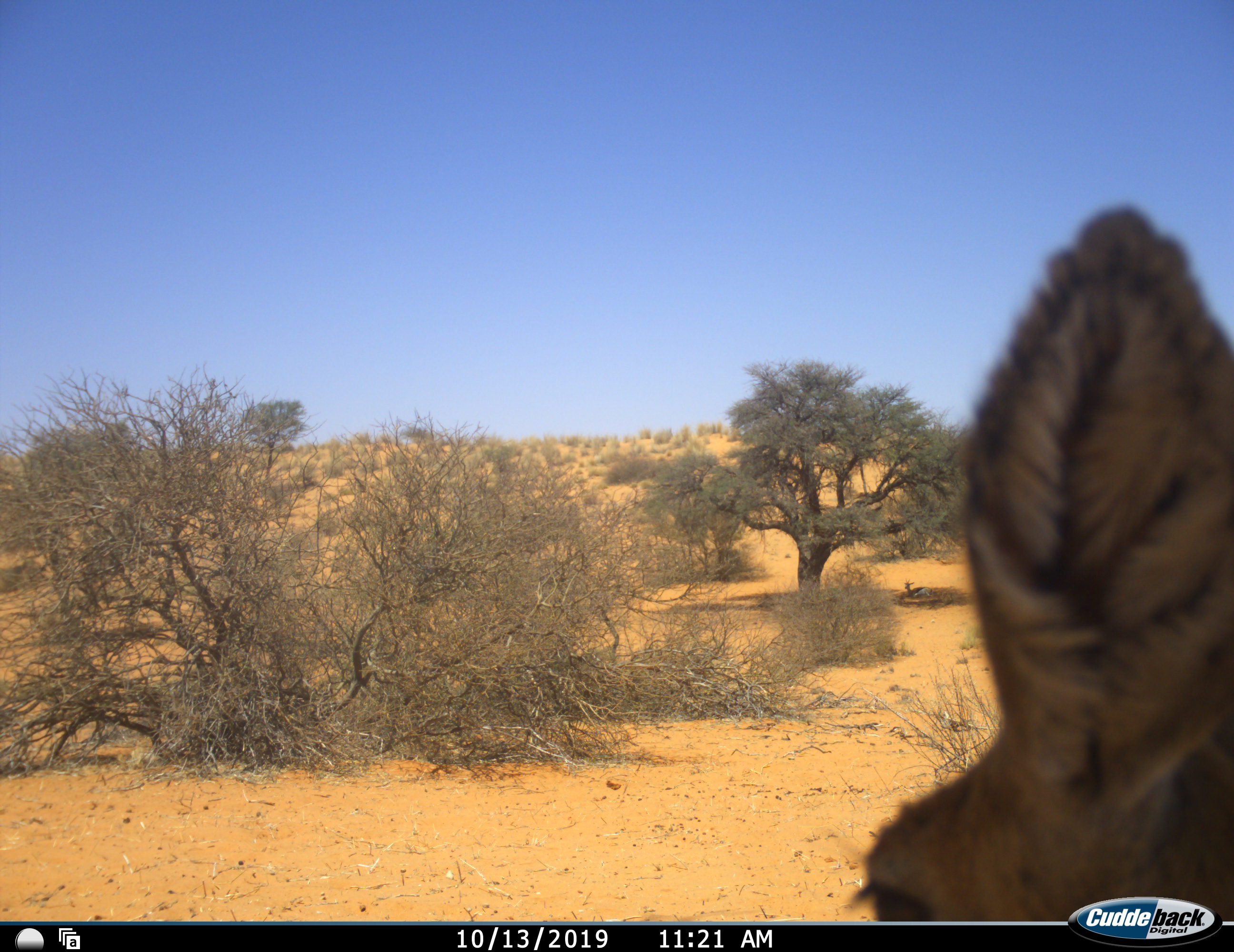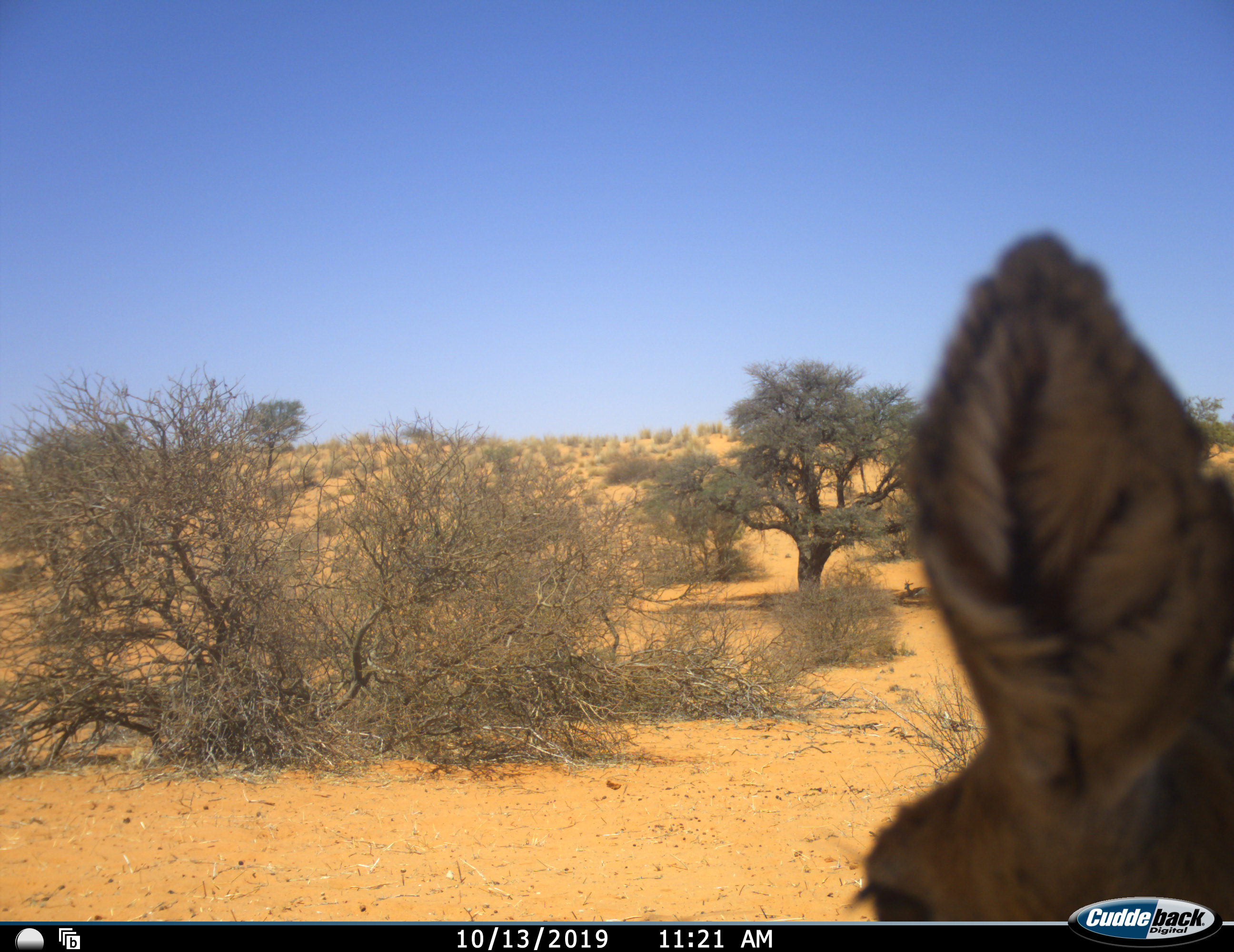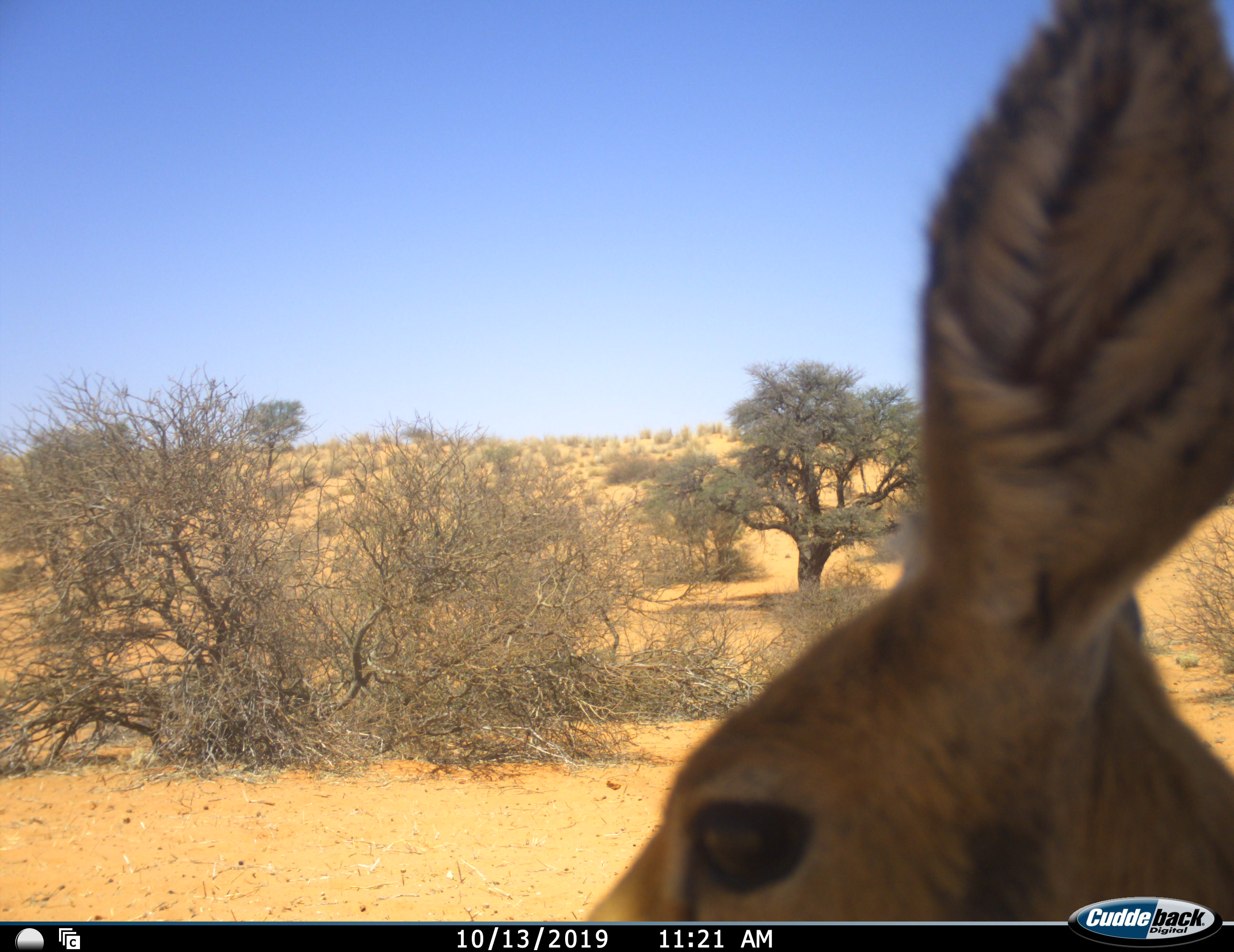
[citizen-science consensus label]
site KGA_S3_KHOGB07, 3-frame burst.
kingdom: Animalia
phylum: Chordata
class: Mammalia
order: Artiodactyla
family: Bovidae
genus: Raphicerus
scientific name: Raphicerus campestris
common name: steenbok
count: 1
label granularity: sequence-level